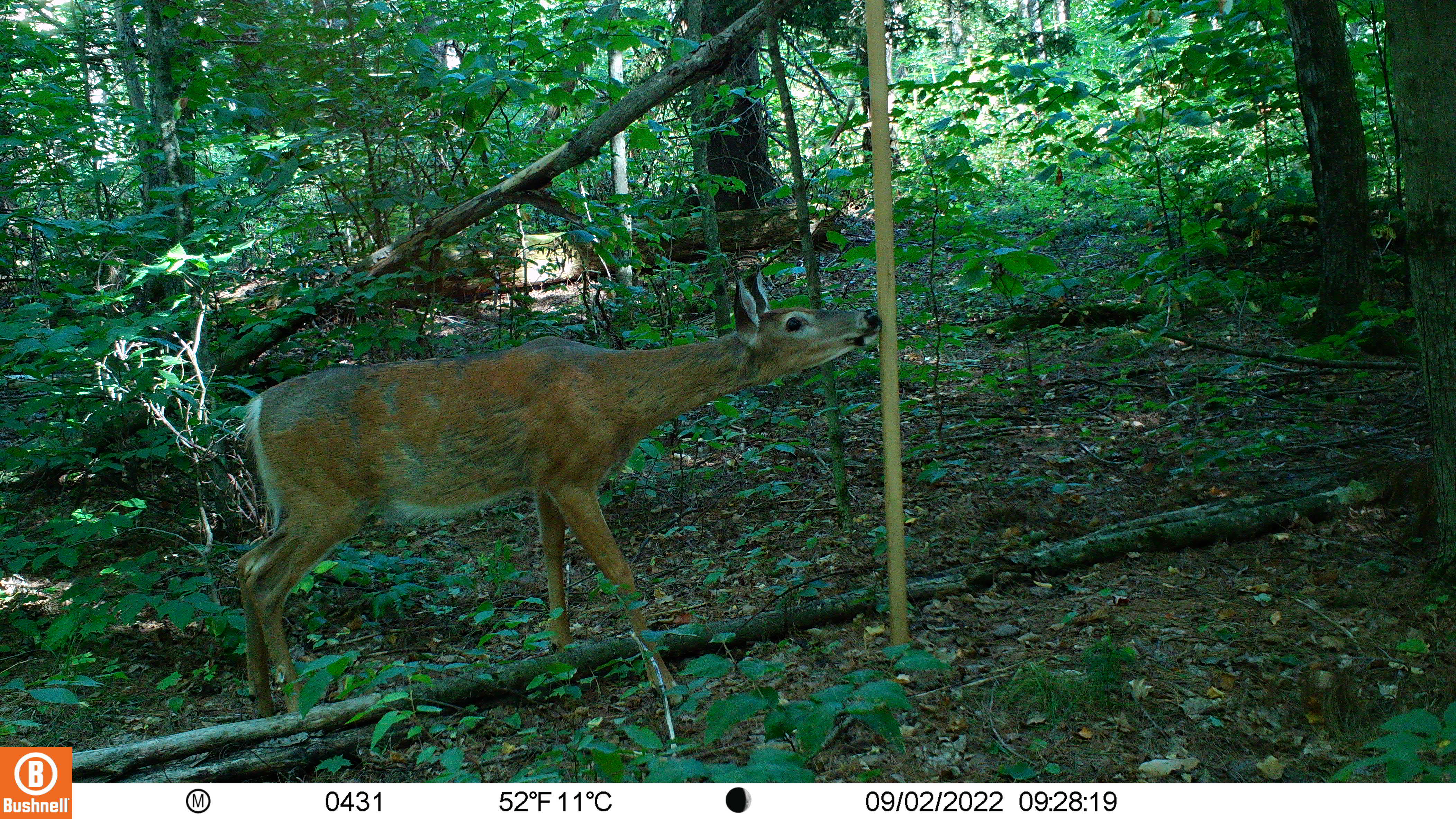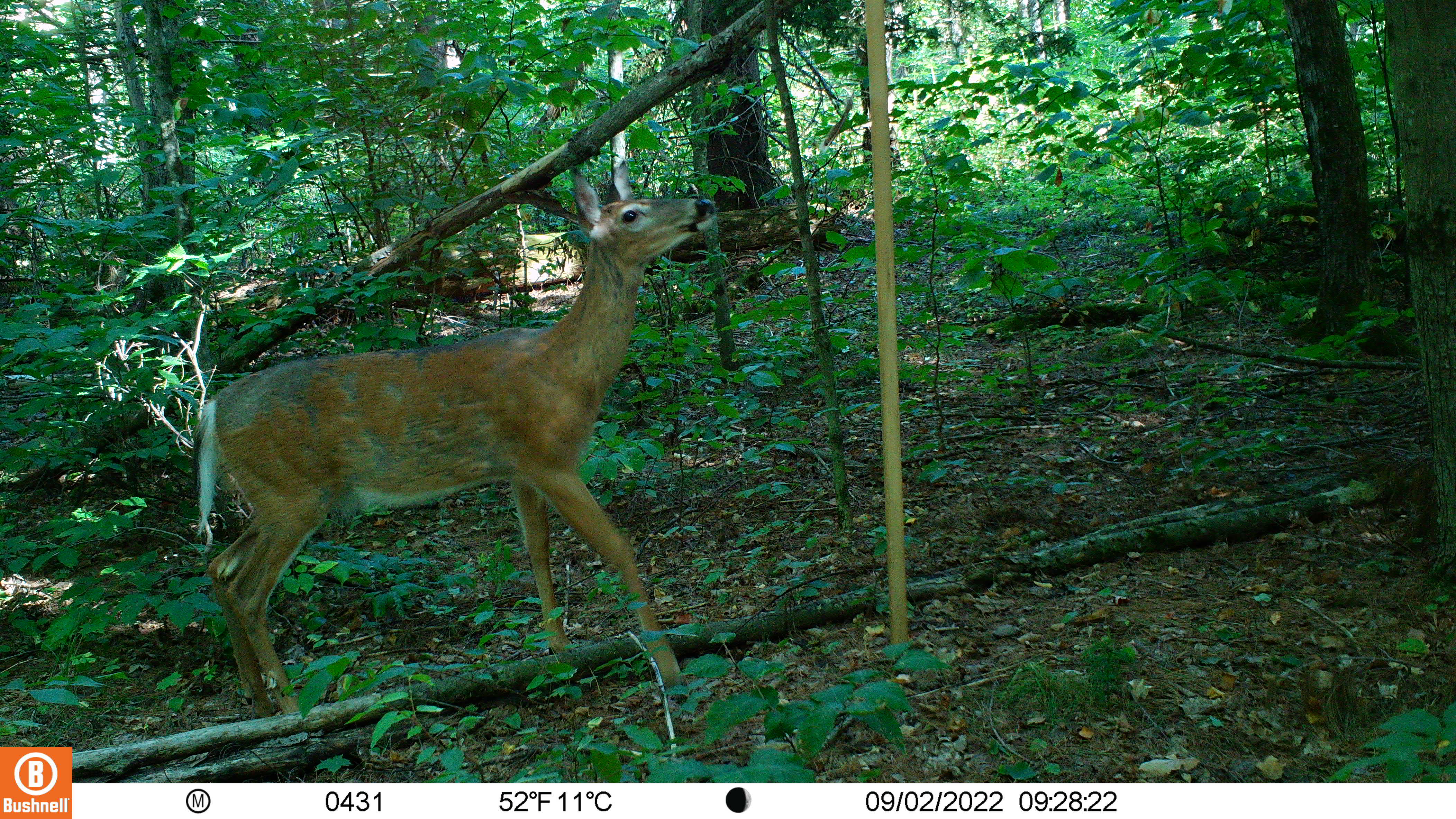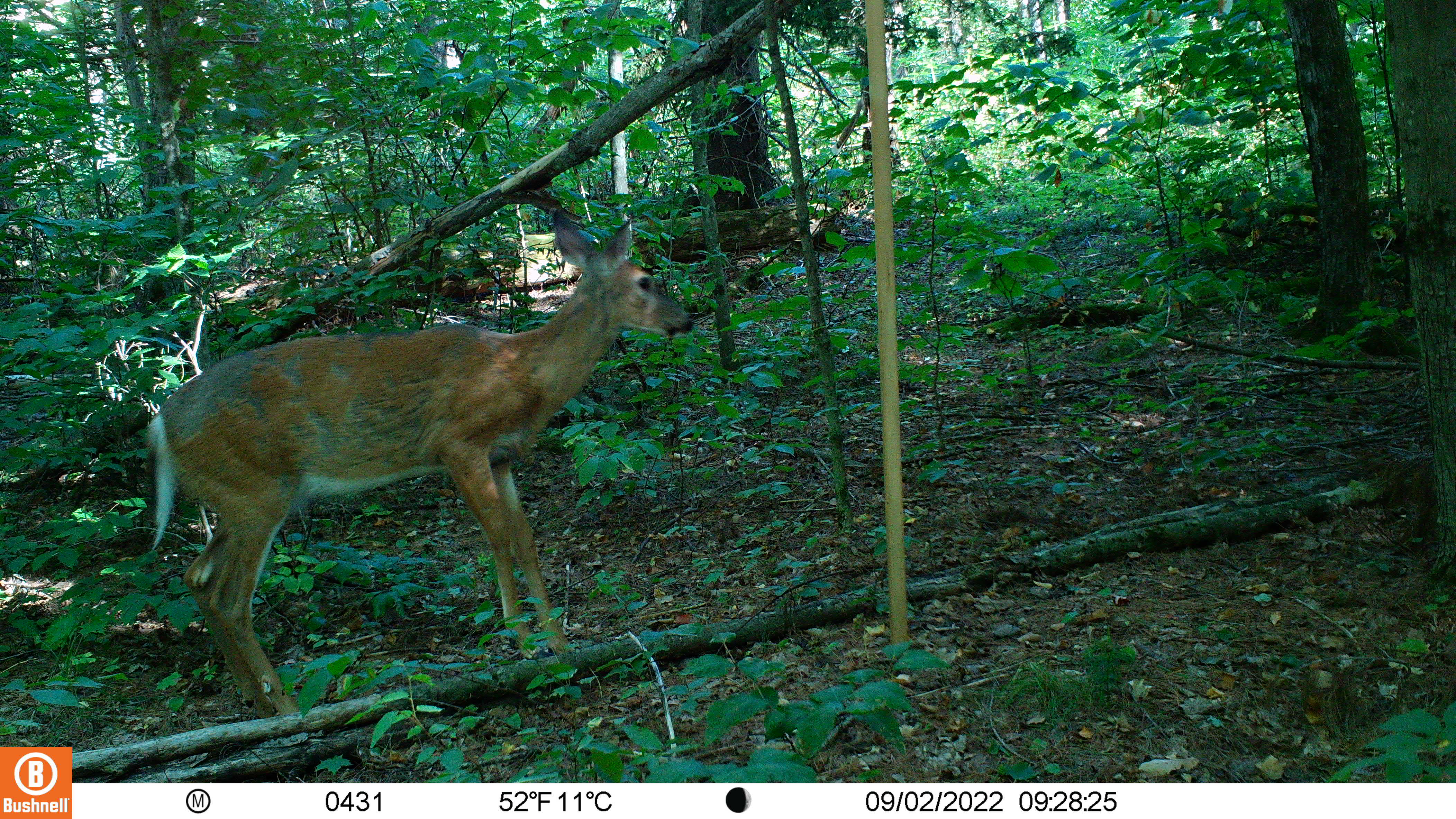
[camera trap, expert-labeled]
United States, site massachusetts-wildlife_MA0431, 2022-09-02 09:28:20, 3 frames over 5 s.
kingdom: Animalia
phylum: Chordata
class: Mammalia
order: Artiodactyla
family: Cervidae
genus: Odocoileus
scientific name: Odocoileus virginianus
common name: white-tailed deer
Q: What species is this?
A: White-tailed deer (Odocoileus virginianus).